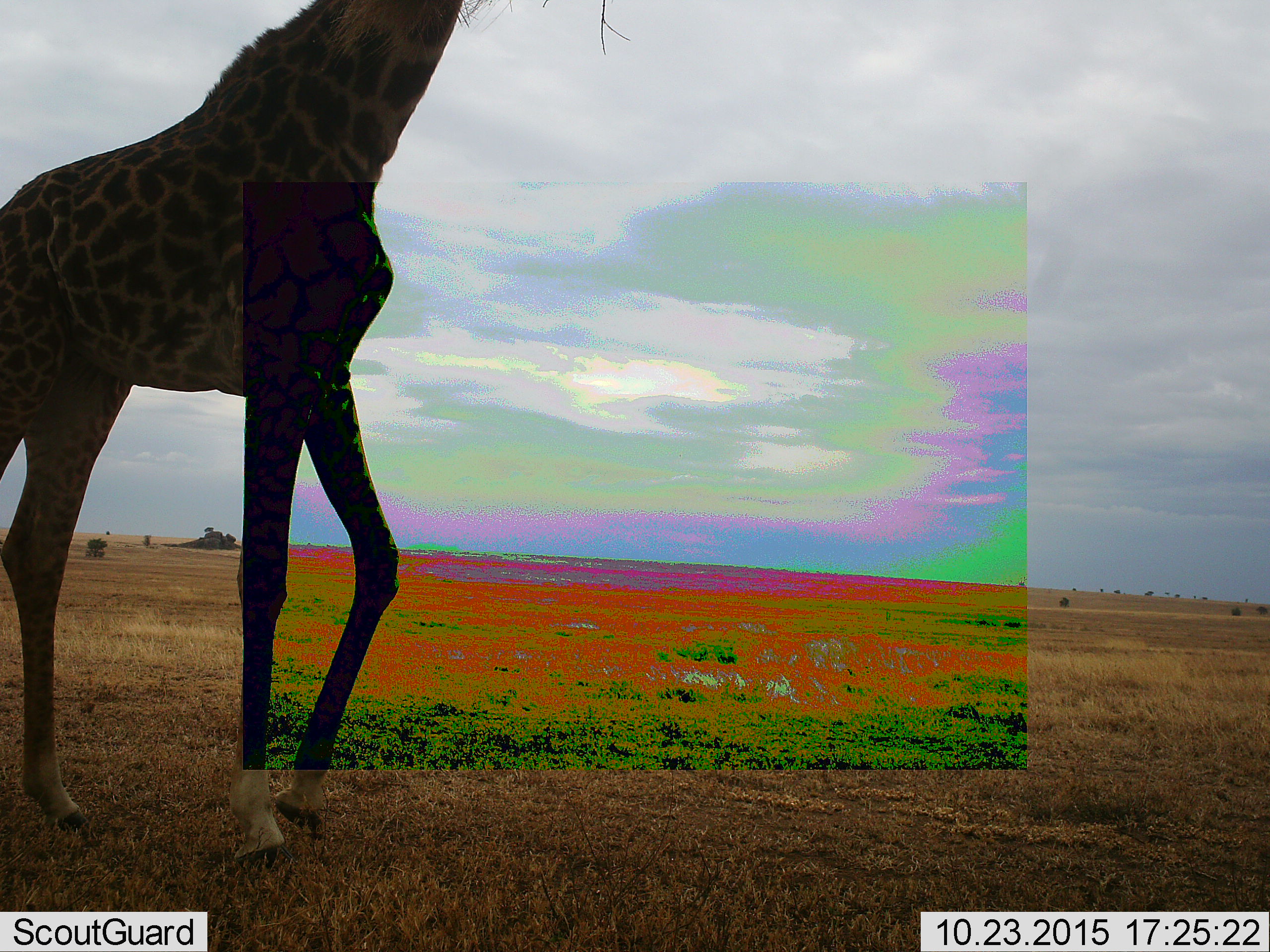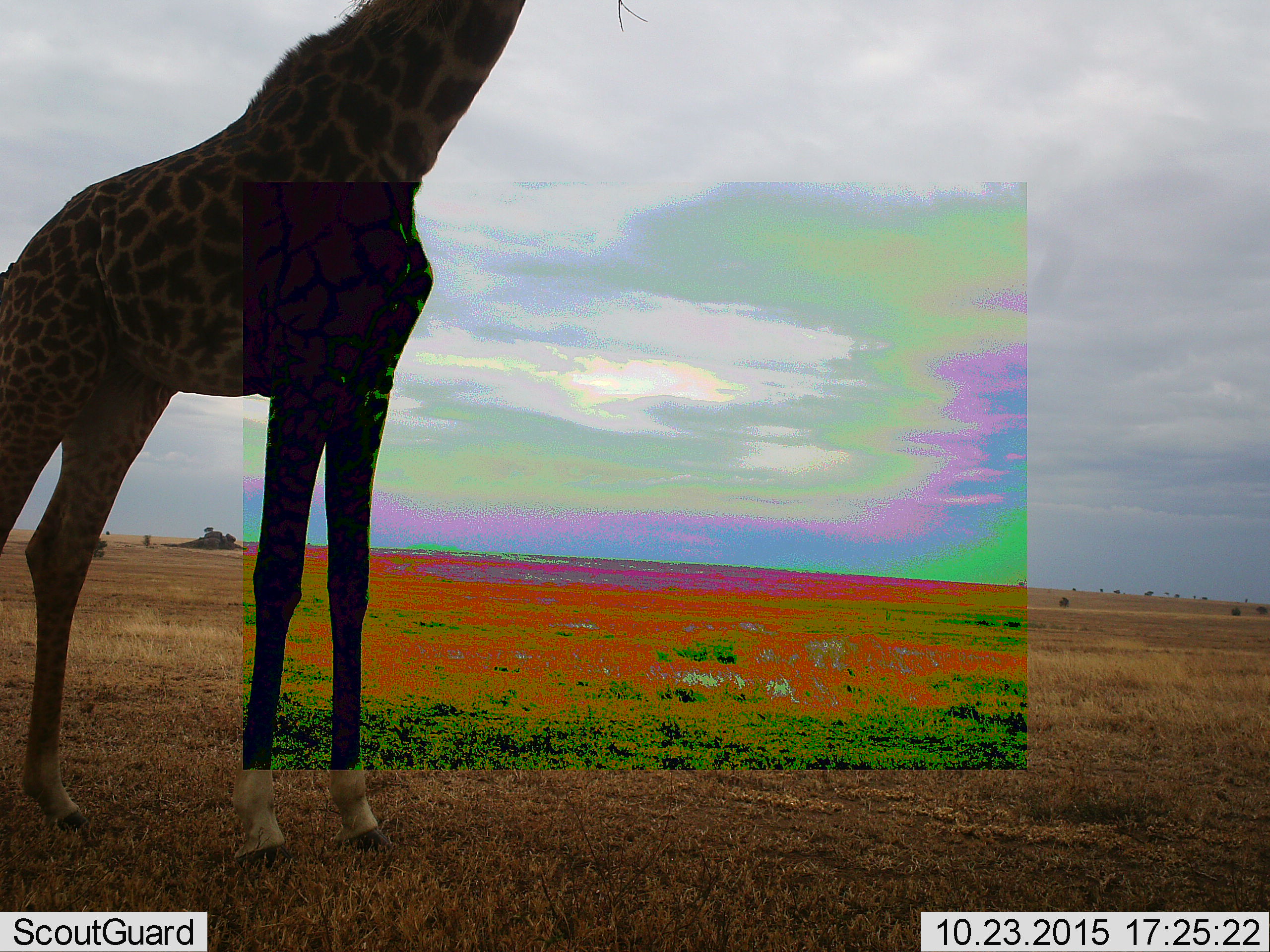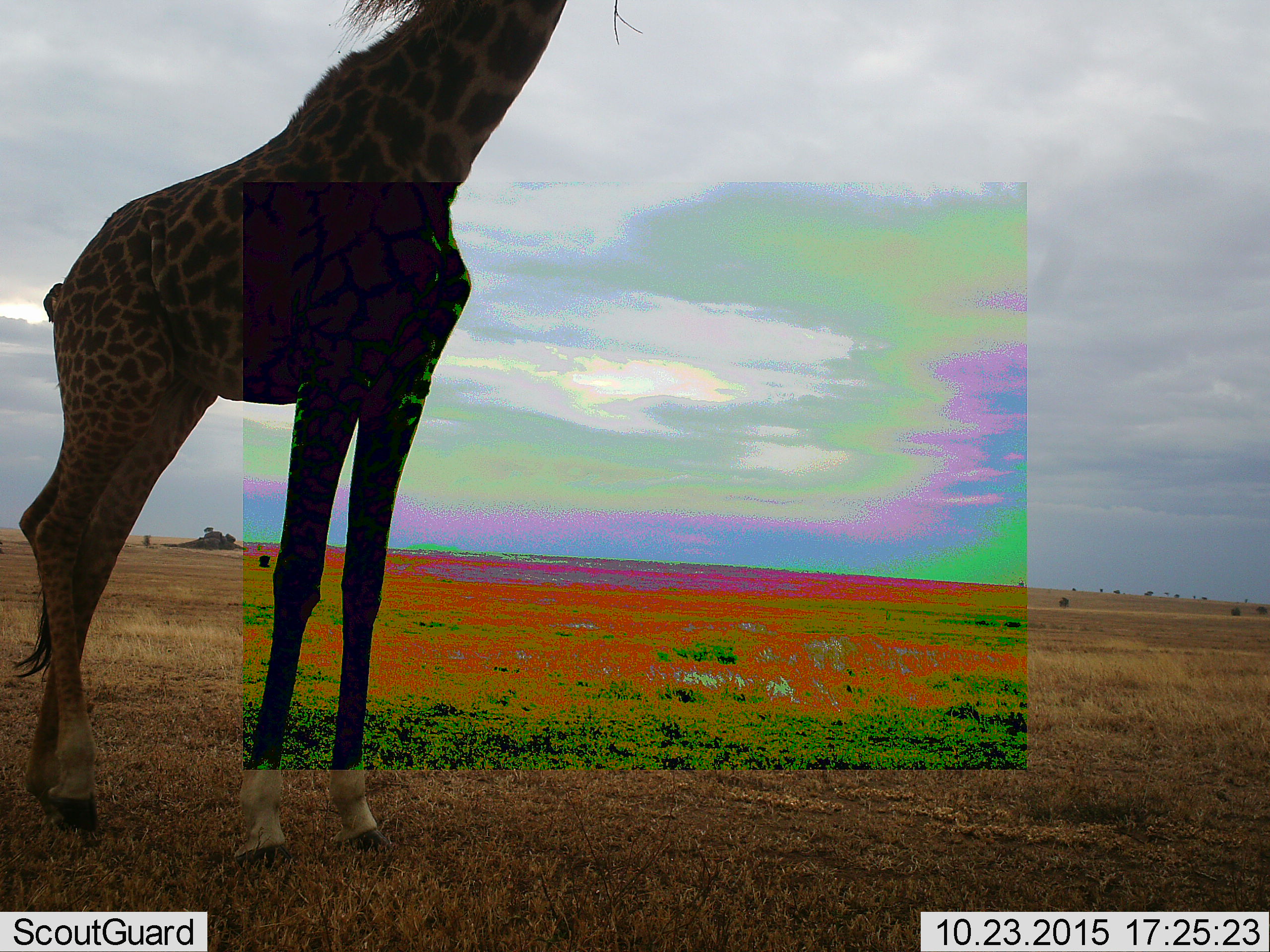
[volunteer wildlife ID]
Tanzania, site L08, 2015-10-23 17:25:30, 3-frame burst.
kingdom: Animalia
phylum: Chordata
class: Mammalia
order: Artiodactyla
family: Giraffidae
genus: Giraffa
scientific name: Giraffa camelopardalis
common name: giraffe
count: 1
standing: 60%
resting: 0%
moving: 30%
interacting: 0%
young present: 0%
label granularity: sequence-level